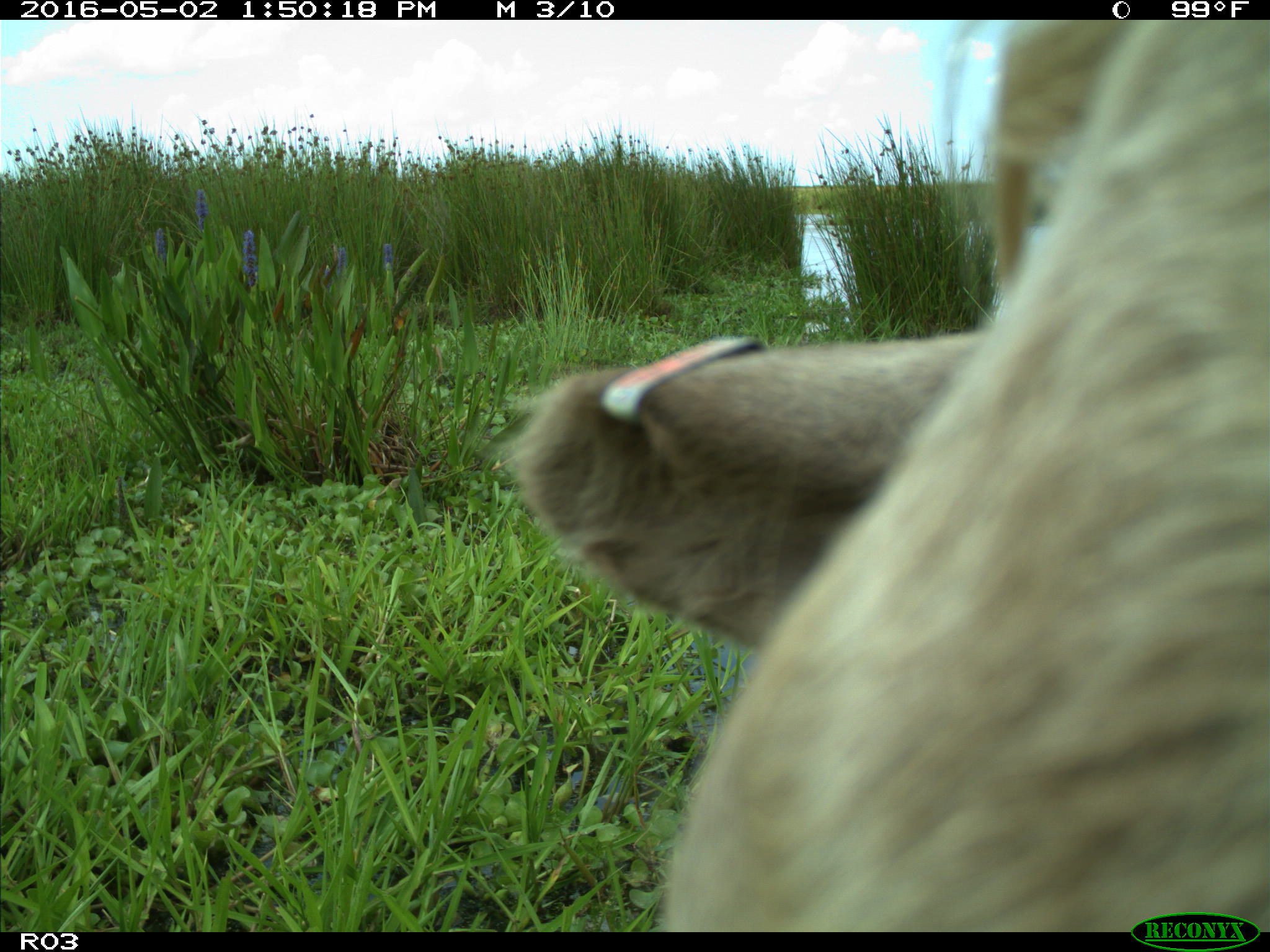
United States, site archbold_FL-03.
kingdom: Animalia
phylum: Chordata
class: Mammalia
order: Artiodactyla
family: Bovidae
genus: Bos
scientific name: Bos taurus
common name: domestic cow